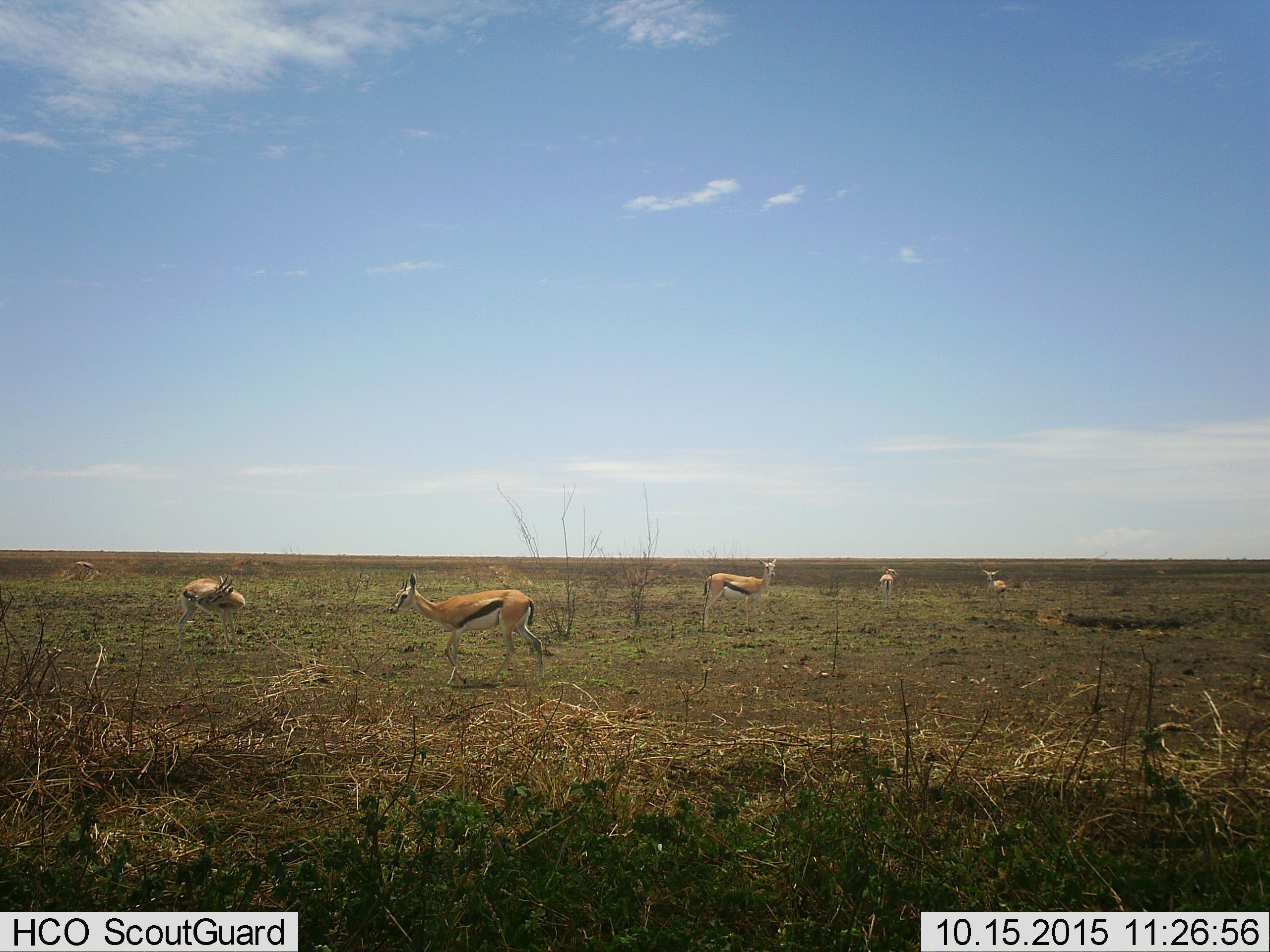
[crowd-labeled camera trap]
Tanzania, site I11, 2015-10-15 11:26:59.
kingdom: Animalia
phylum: Chordata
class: Mammalia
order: Artiodactyla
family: Bovidae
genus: Eudorcas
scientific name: Eudorcas thomsonii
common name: thomson's gazelle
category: gazellethomsons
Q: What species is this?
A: Gazellethomsons (thomson's gazelle) (Eudorcas thomsonii).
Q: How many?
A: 6.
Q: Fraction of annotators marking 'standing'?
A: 100%.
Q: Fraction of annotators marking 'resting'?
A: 0%.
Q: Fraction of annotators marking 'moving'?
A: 44%.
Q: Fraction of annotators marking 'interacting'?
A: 0%.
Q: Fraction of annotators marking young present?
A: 0%.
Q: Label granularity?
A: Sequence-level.